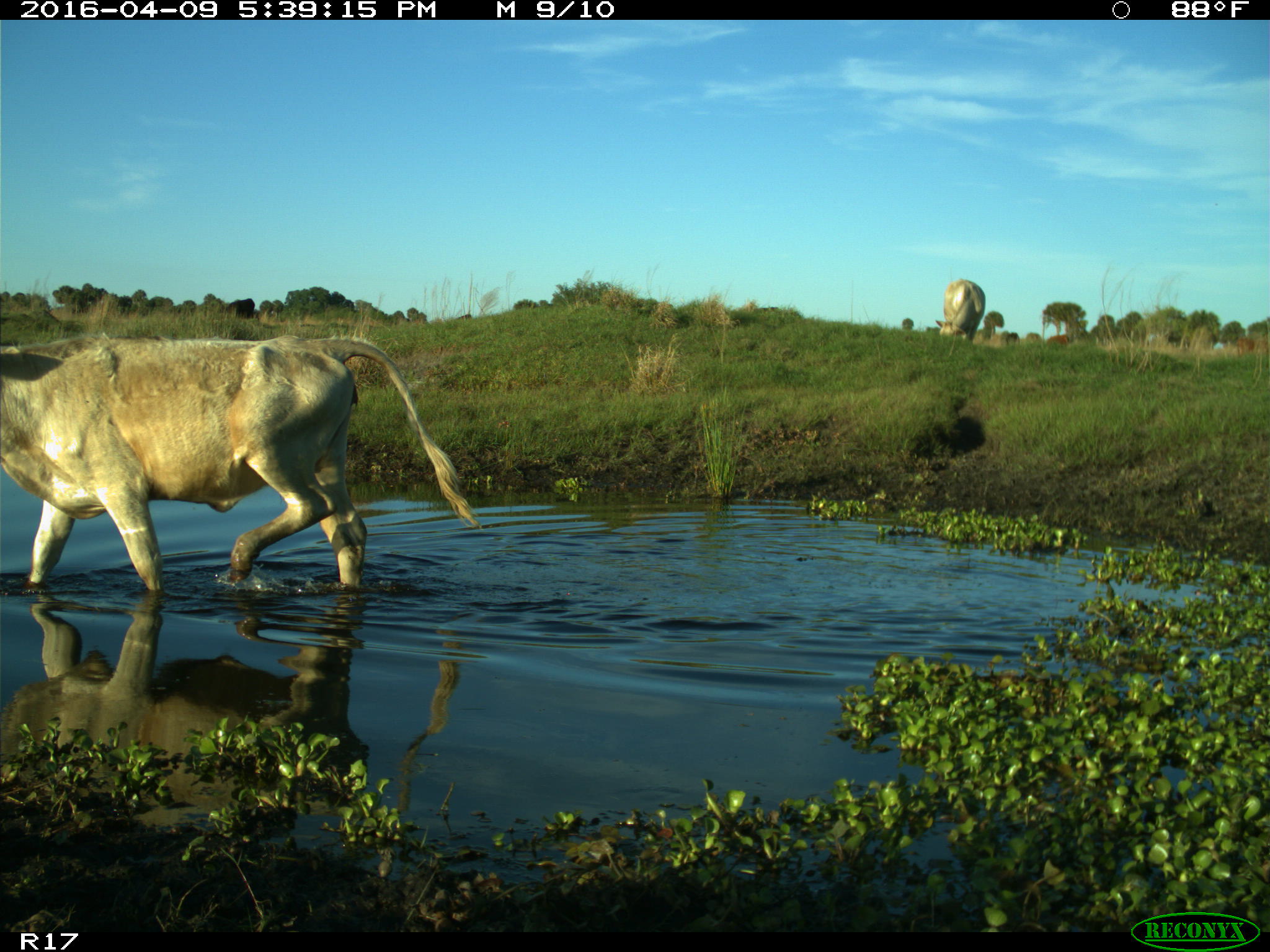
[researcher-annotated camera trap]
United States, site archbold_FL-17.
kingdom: Animalia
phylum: Chordata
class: Mammalia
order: Artiodactyla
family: Bovidae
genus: Bos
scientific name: Bos taurus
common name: domestic cow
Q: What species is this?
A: Bos taurus (domestic cow).